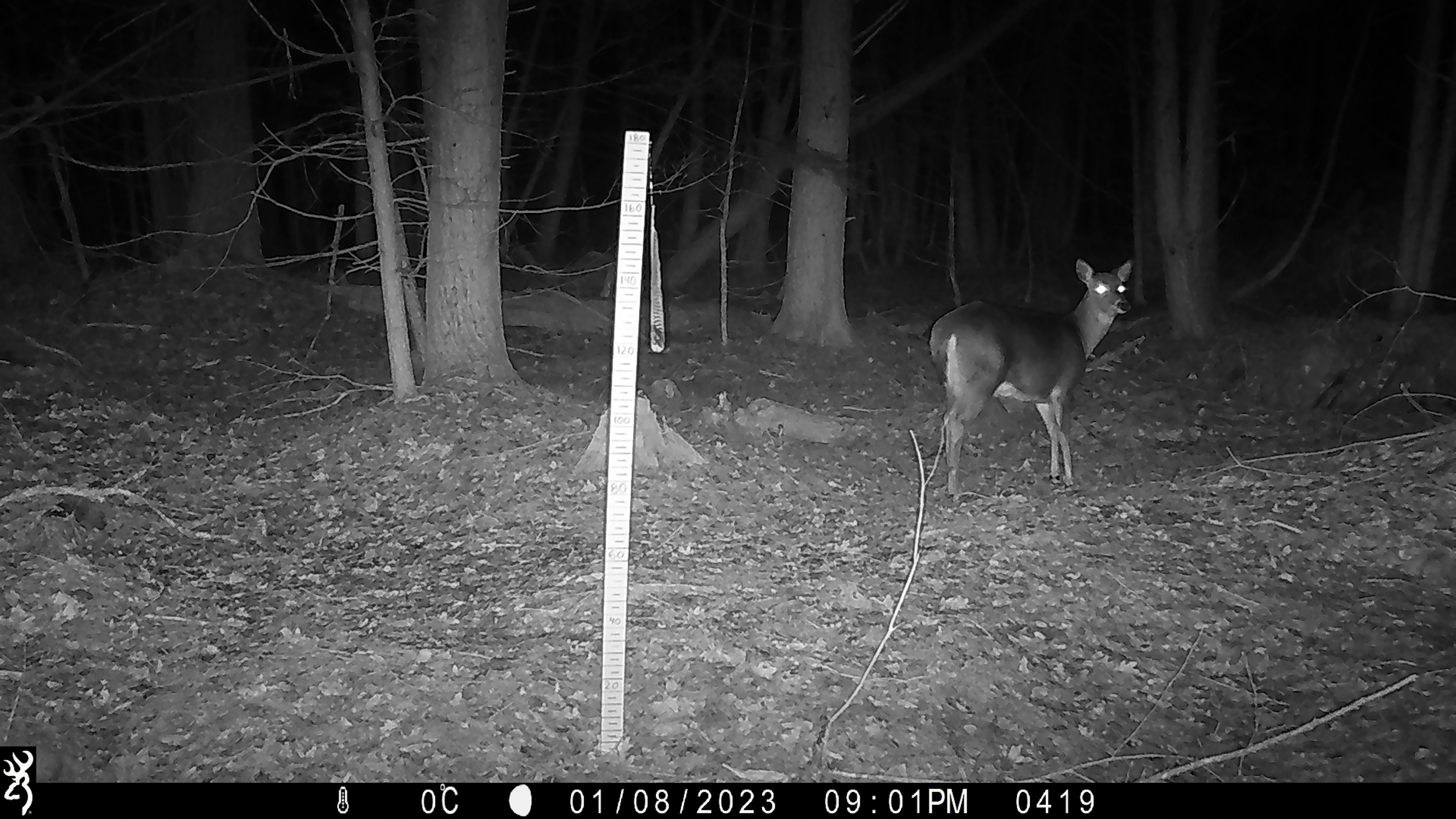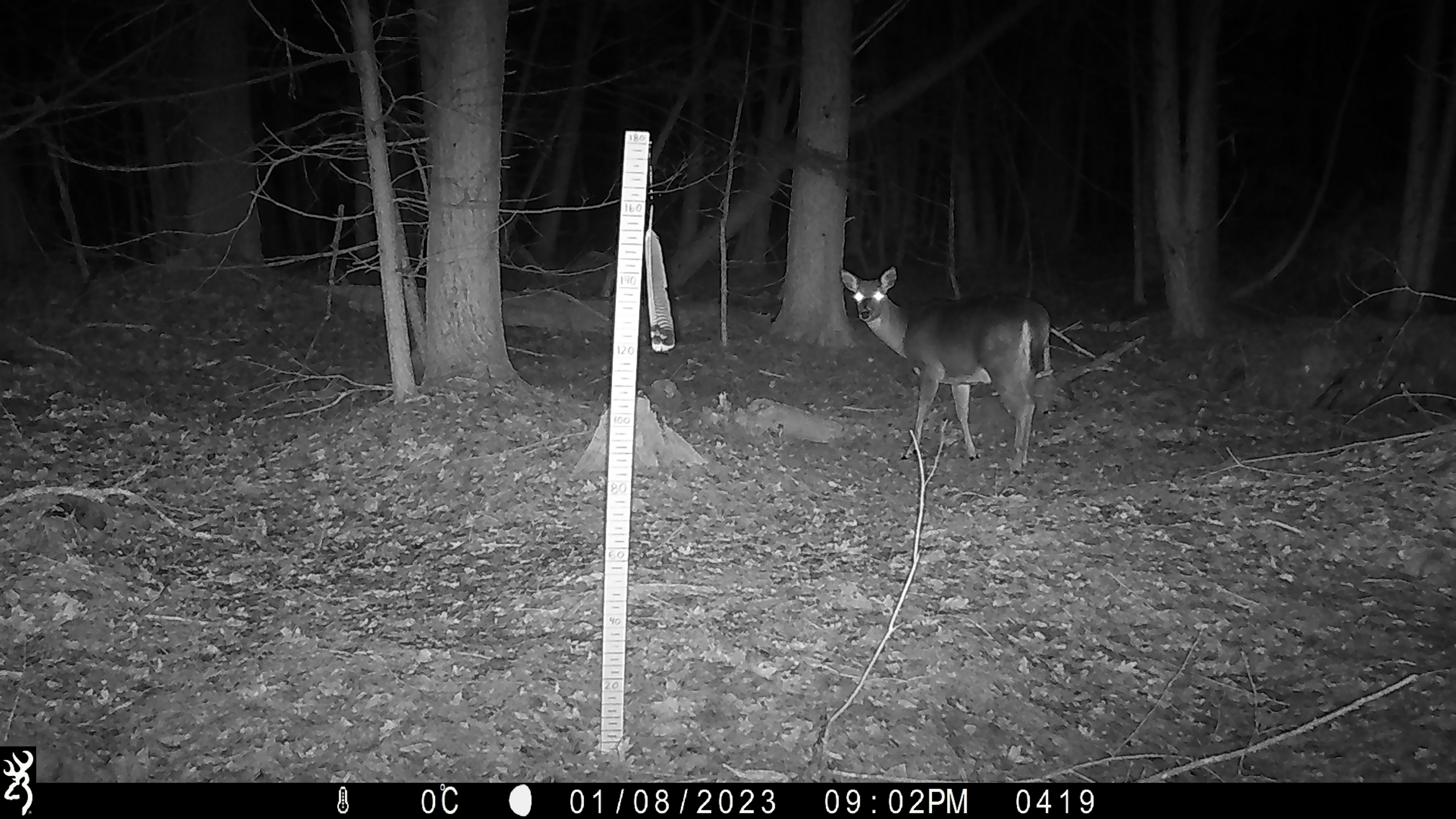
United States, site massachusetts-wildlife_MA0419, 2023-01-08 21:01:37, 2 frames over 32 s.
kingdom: Animalia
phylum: Chordata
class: Mammalia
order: Artiodactyla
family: Cervidae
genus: Odocoileus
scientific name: Odocoileus virginianus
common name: white-tailed deer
White-tailed deer (Odocoileus virginianus).